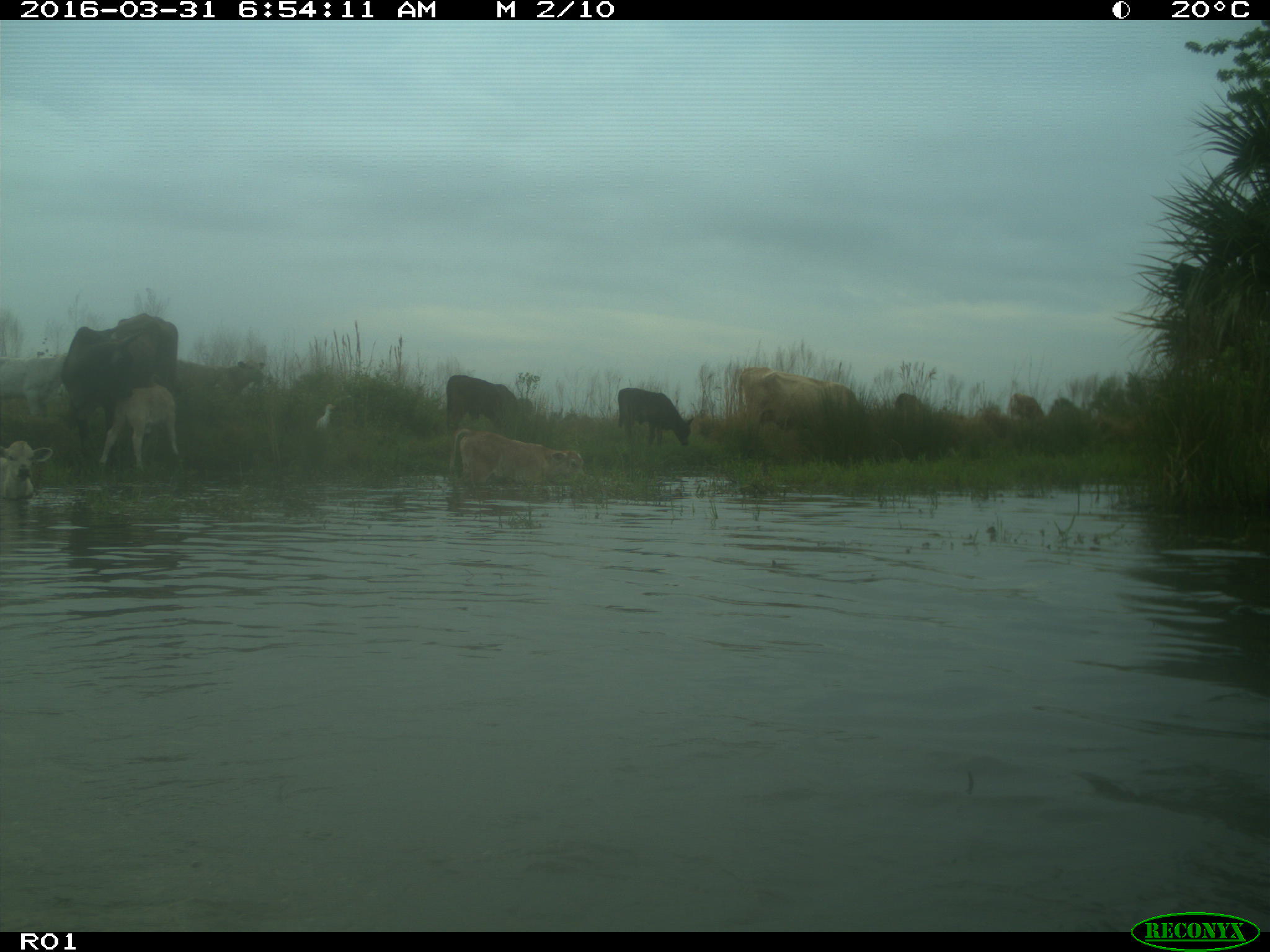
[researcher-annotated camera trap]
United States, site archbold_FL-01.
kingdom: Animalia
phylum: Chordata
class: Mammalia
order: Artiodactyla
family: Bovidae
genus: Bos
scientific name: Bos taurus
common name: domestic cow